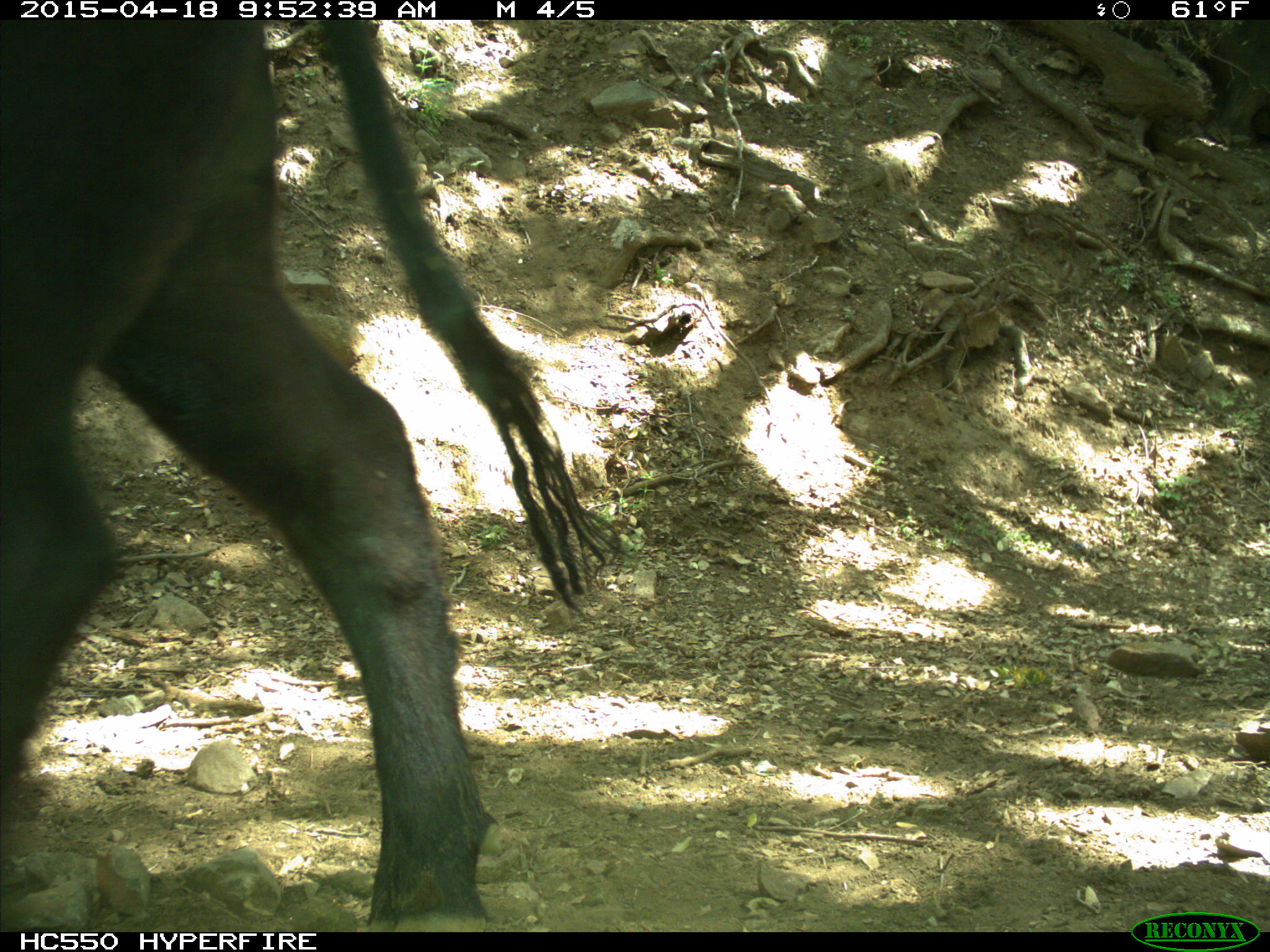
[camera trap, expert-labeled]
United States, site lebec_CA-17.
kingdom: Animalia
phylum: Chordata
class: Mammalia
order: Artiodactyla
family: Bovidae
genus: Bos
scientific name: Bos taurus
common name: domestic cow